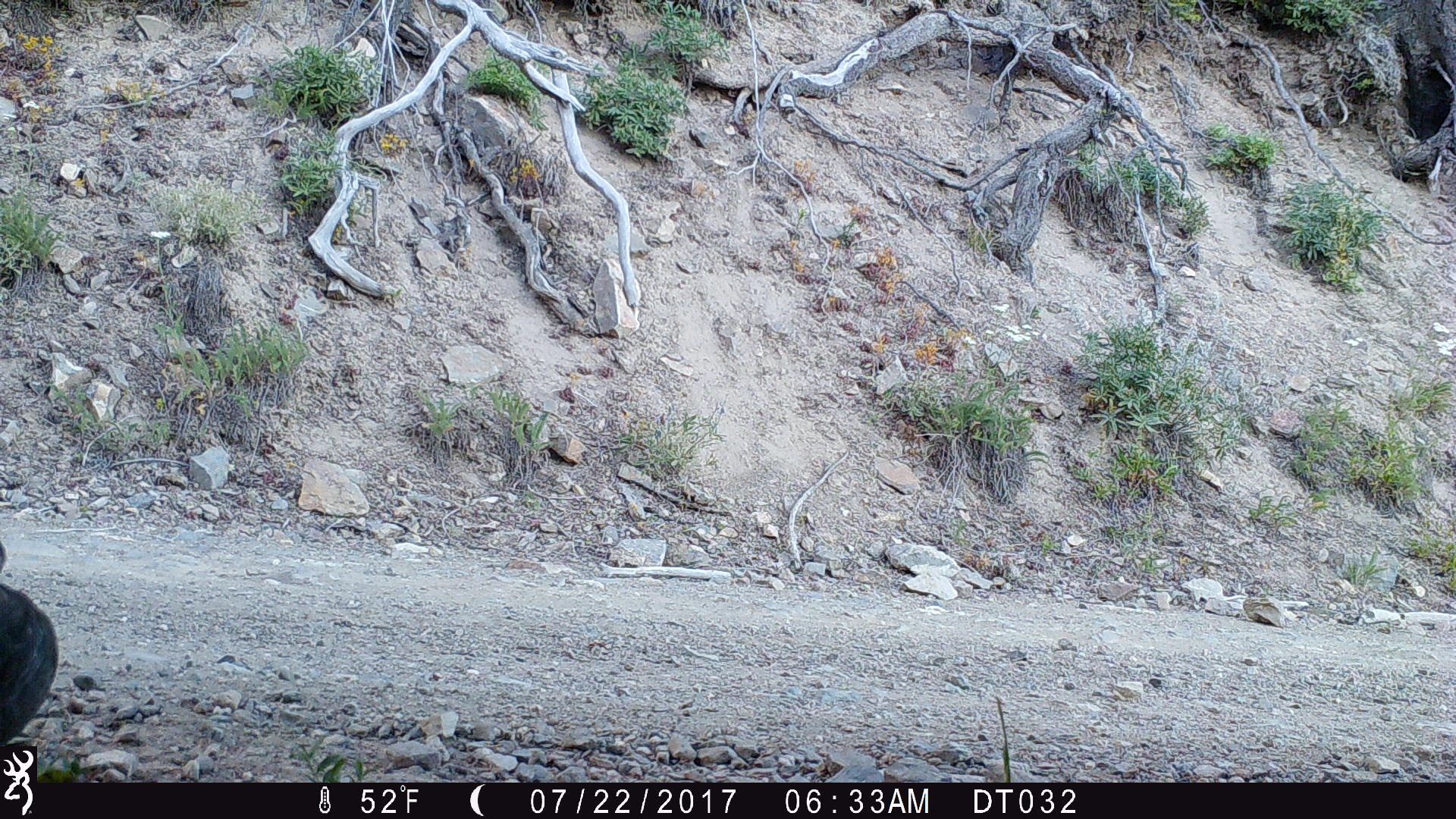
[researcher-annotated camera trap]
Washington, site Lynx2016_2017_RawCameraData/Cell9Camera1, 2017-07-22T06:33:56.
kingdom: Animalia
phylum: Chordata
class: Aves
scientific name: Aves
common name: birds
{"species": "Aves (birds)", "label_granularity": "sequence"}